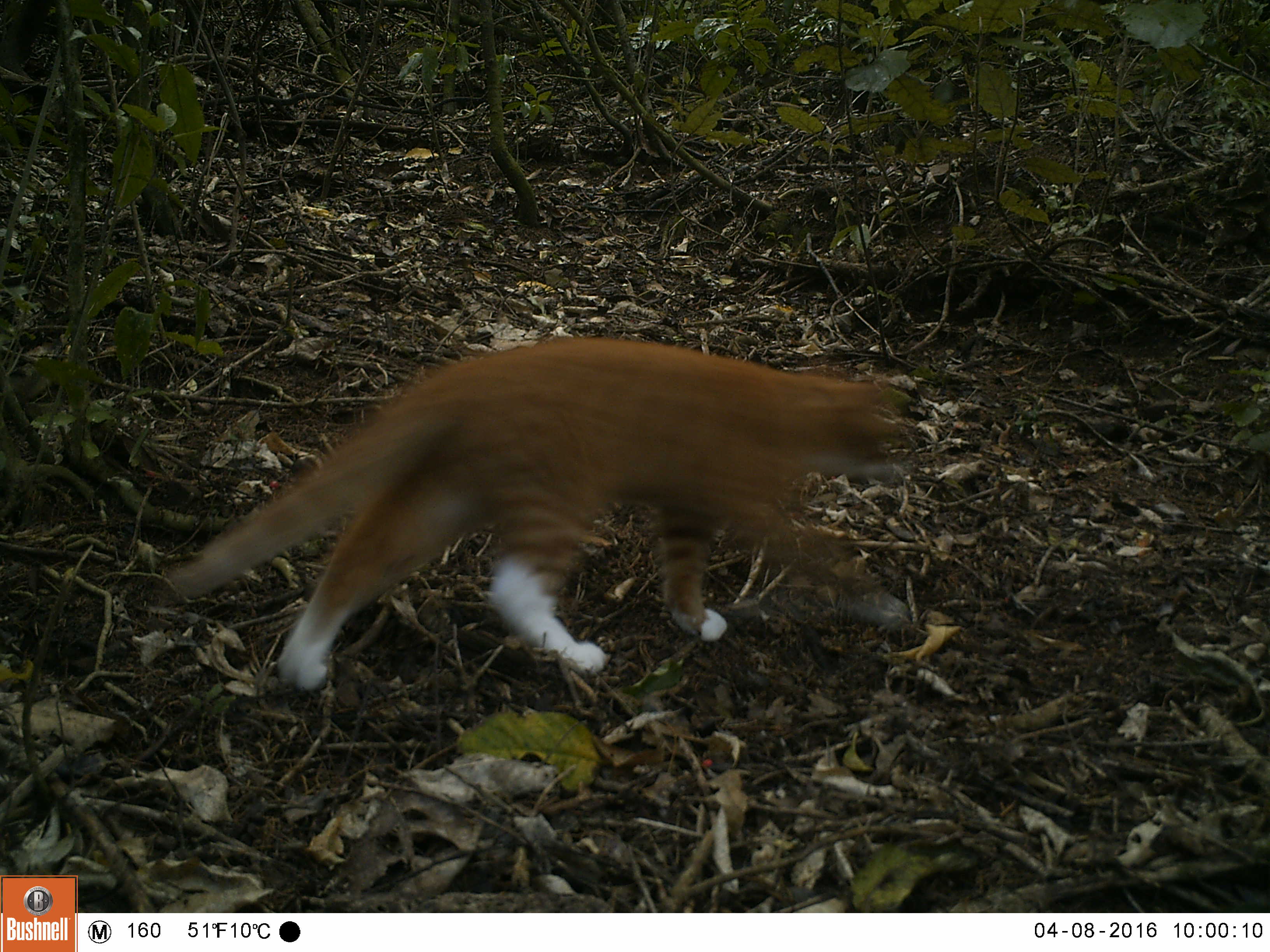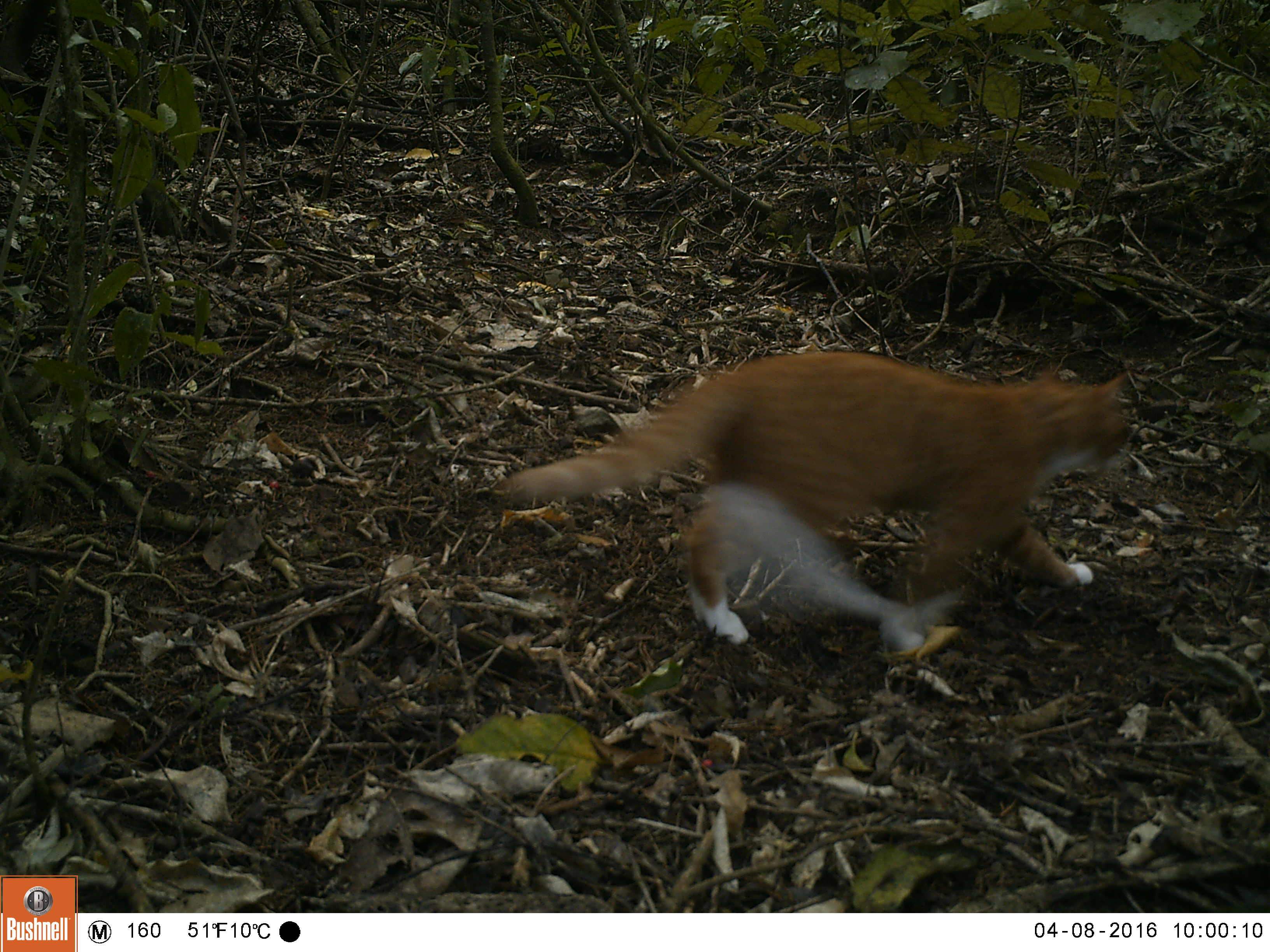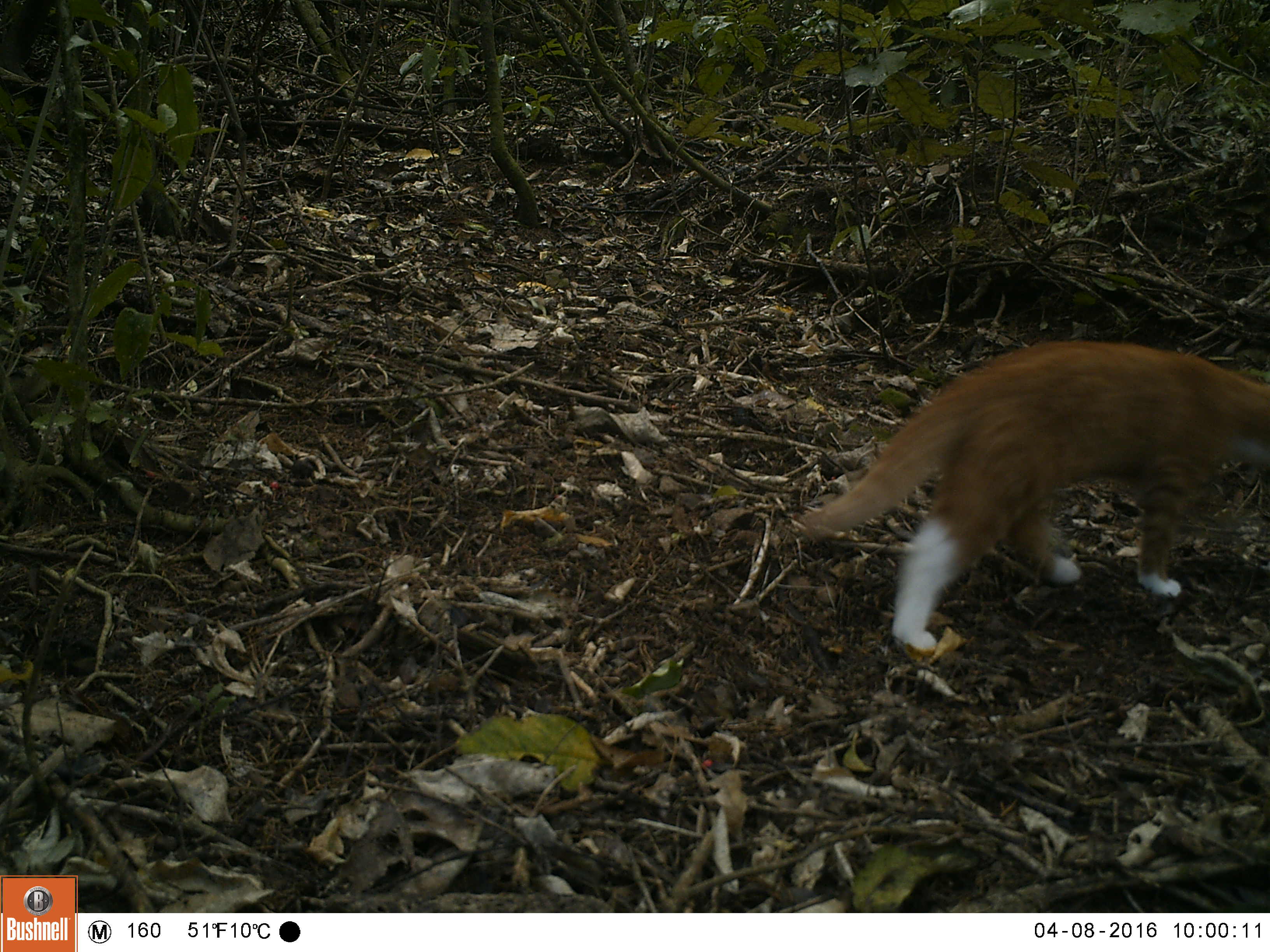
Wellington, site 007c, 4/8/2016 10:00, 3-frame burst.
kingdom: Animalia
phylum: Chordata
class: Mammalia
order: Carnivora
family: Felidae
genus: Felis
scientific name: Felis catus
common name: cat